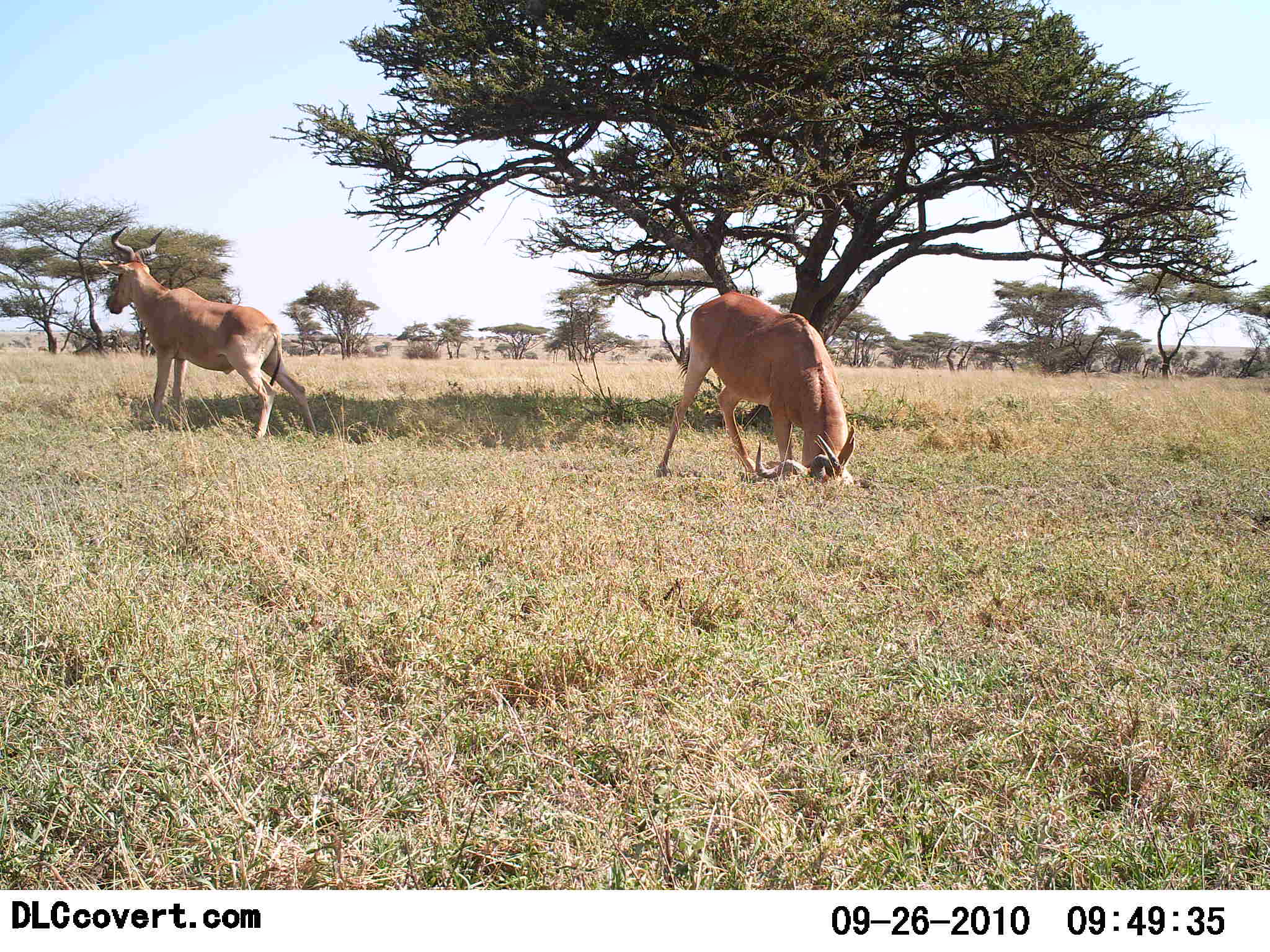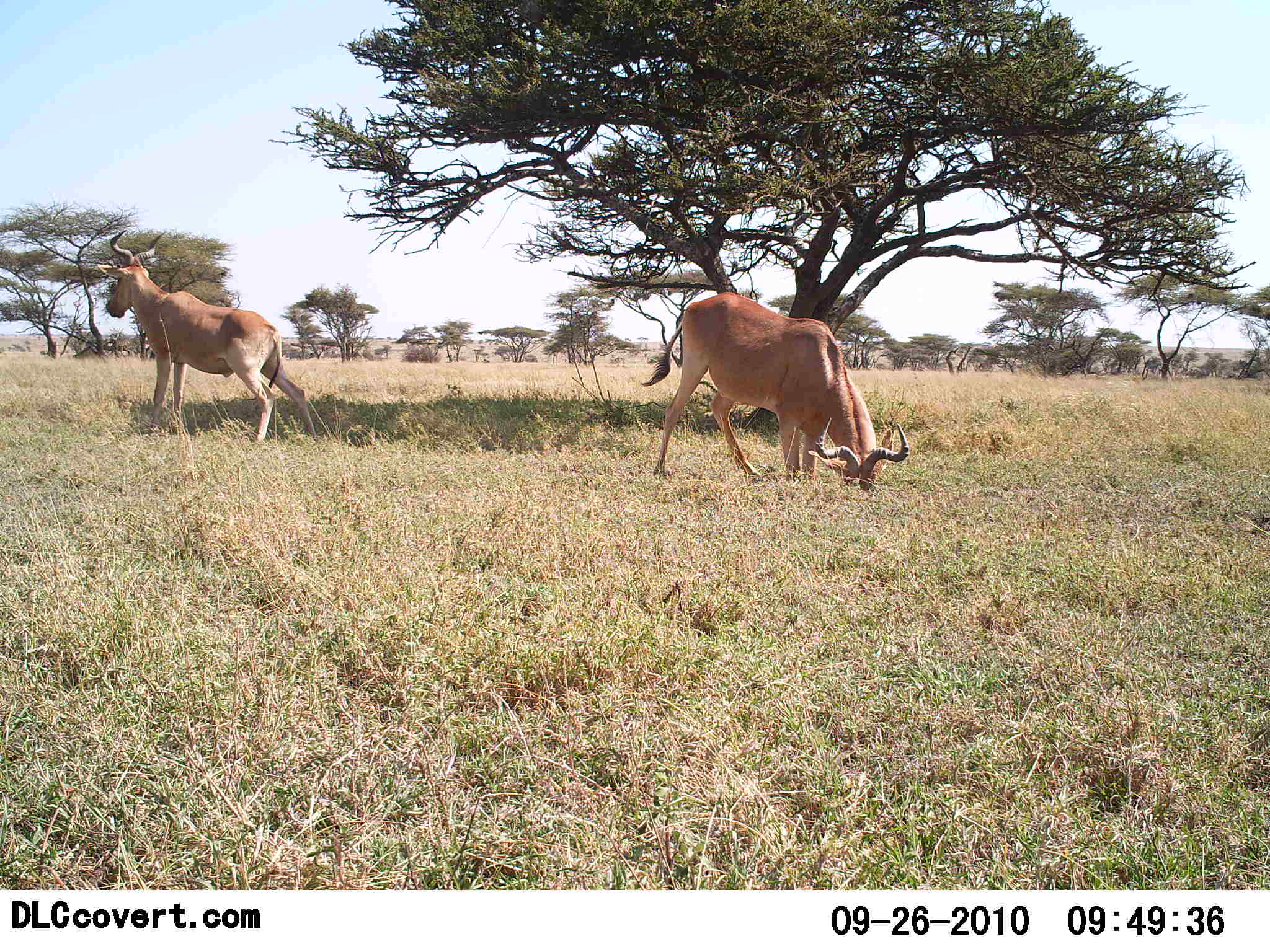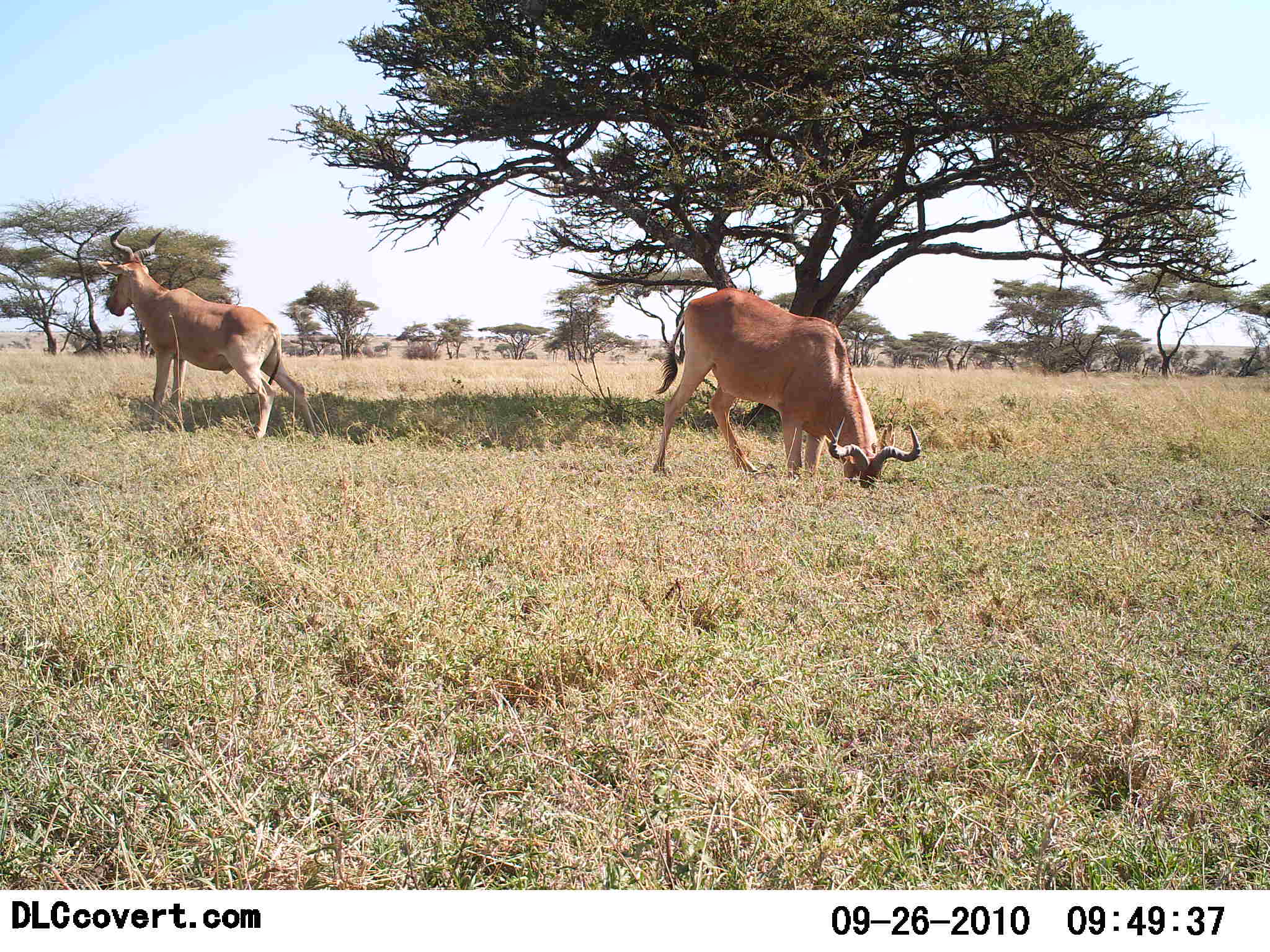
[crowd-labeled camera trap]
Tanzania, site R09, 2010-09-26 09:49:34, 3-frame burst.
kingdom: Animalia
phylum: Chordata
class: Mammalia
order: Artiodactyla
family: Bovidae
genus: Alcelaphus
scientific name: Alcelaphus buselaphus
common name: hartebeest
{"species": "hartebeest (Alcelaphus buselaphus)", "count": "2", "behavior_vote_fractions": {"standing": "79%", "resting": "0%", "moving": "7%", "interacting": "7%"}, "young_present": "0%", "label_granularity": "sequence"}